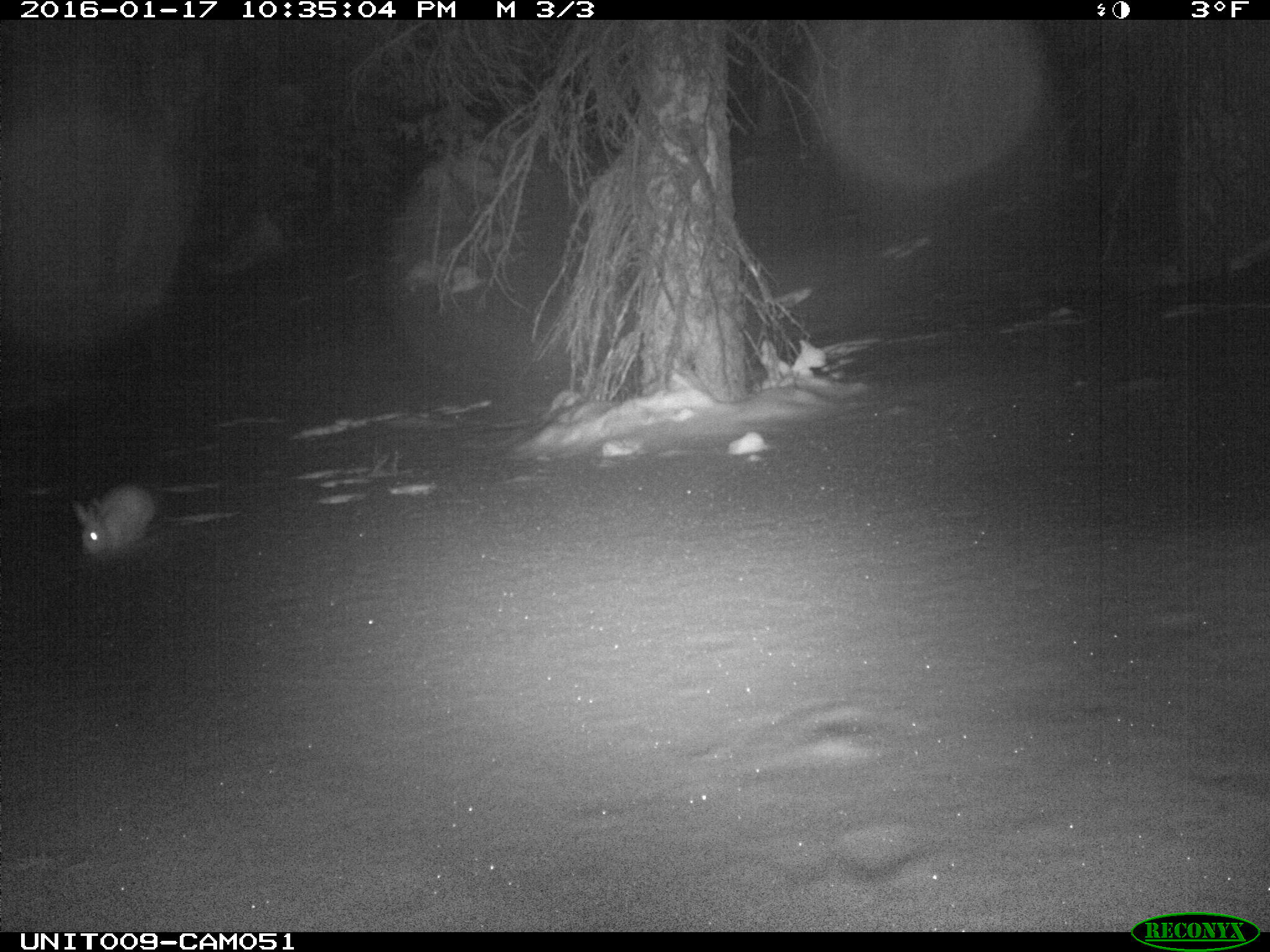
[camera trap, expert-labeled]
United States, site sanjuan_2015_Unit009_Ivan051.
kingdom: Animalia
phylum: Chordata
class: Mammalia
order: Lagomorpha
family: Leporidae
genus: Lepus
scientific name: Lepus americanus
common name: snowshoe hare